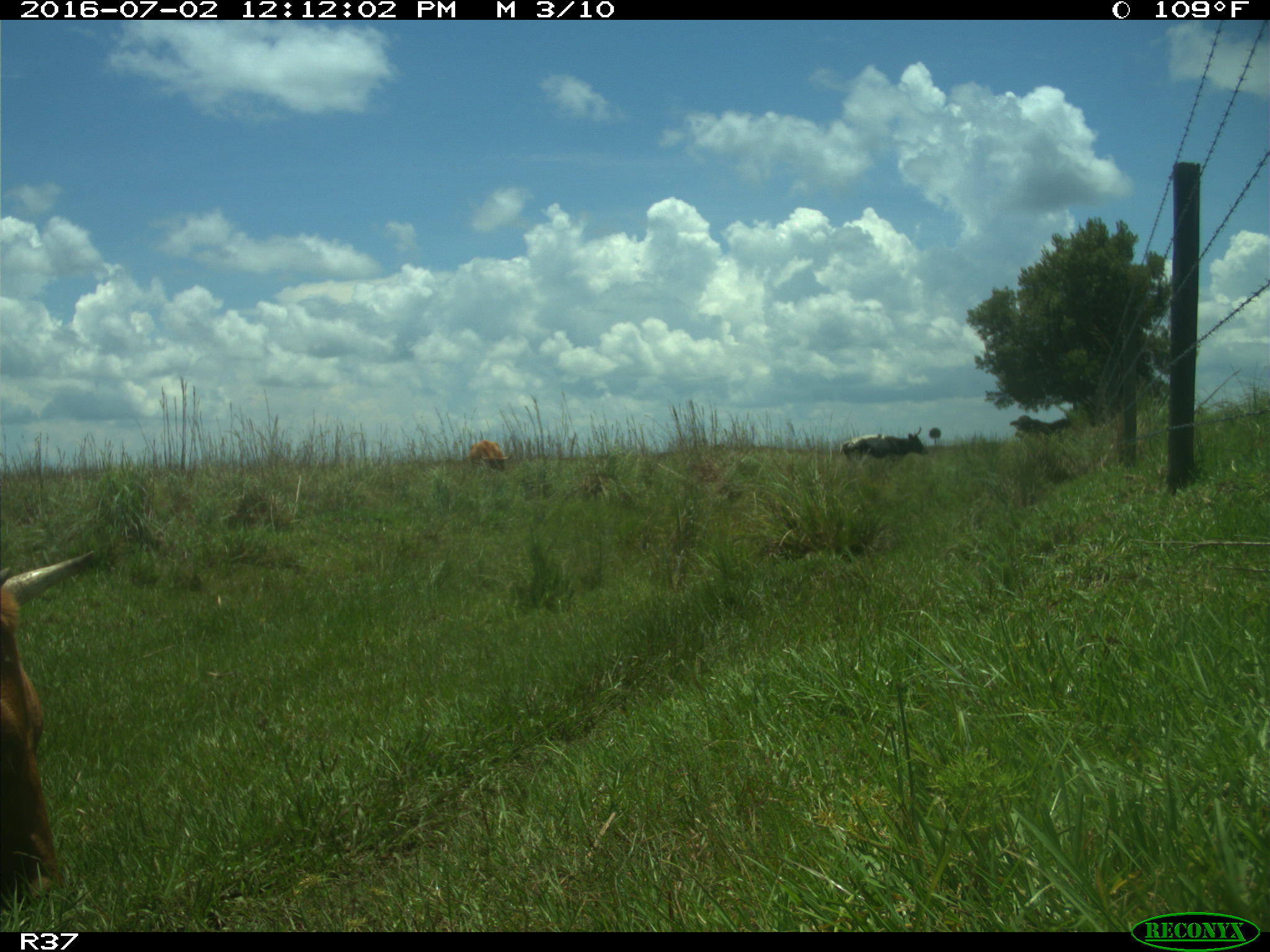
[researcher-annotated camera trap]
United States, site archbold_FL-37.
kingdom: Animalia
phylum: Chordata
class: Mammalia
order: Artiodactyla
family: Bovidae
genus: Bos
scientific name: Bos taurus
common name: domestic cow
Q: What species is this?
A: Bos taurus (domestic cow).